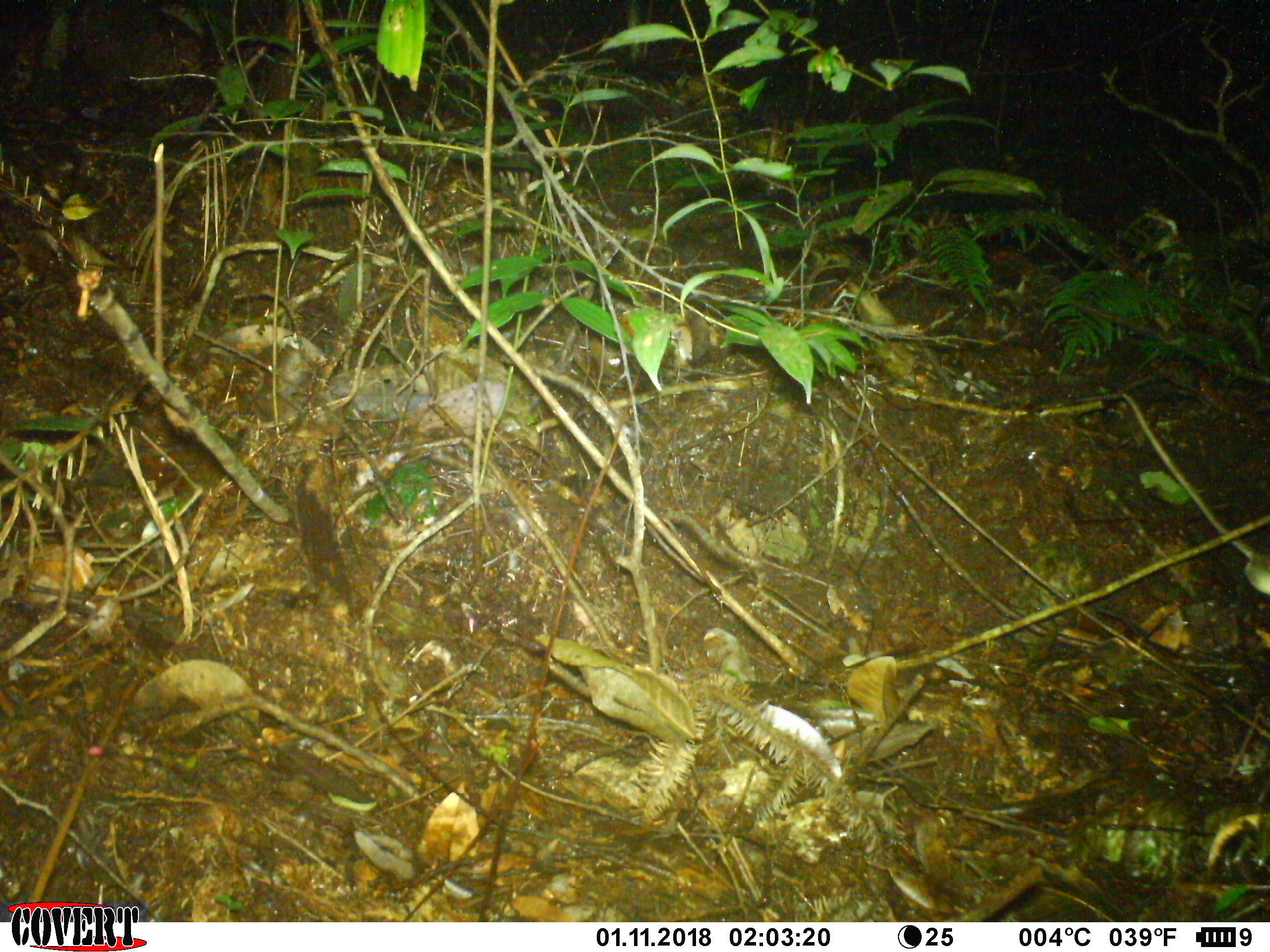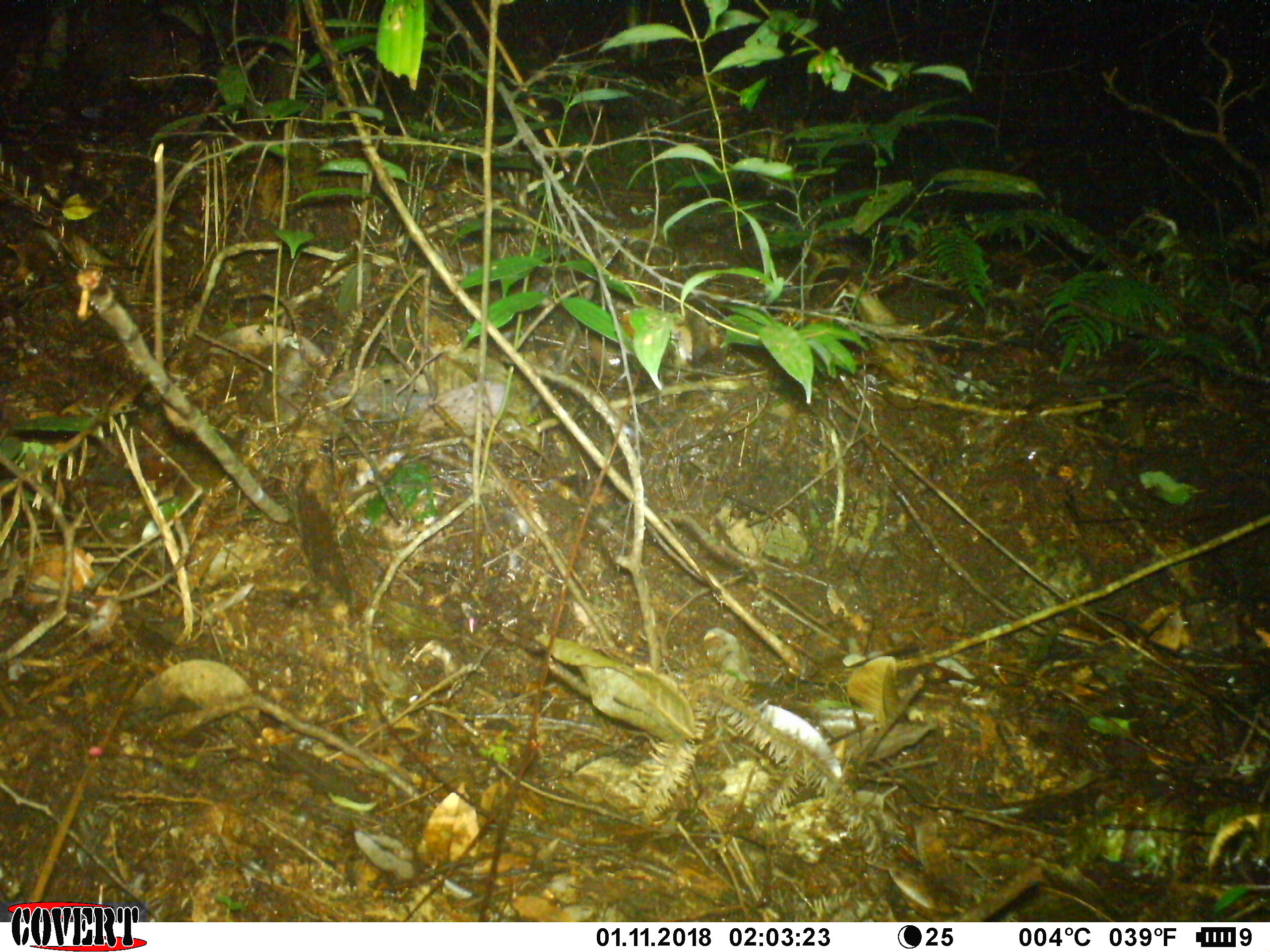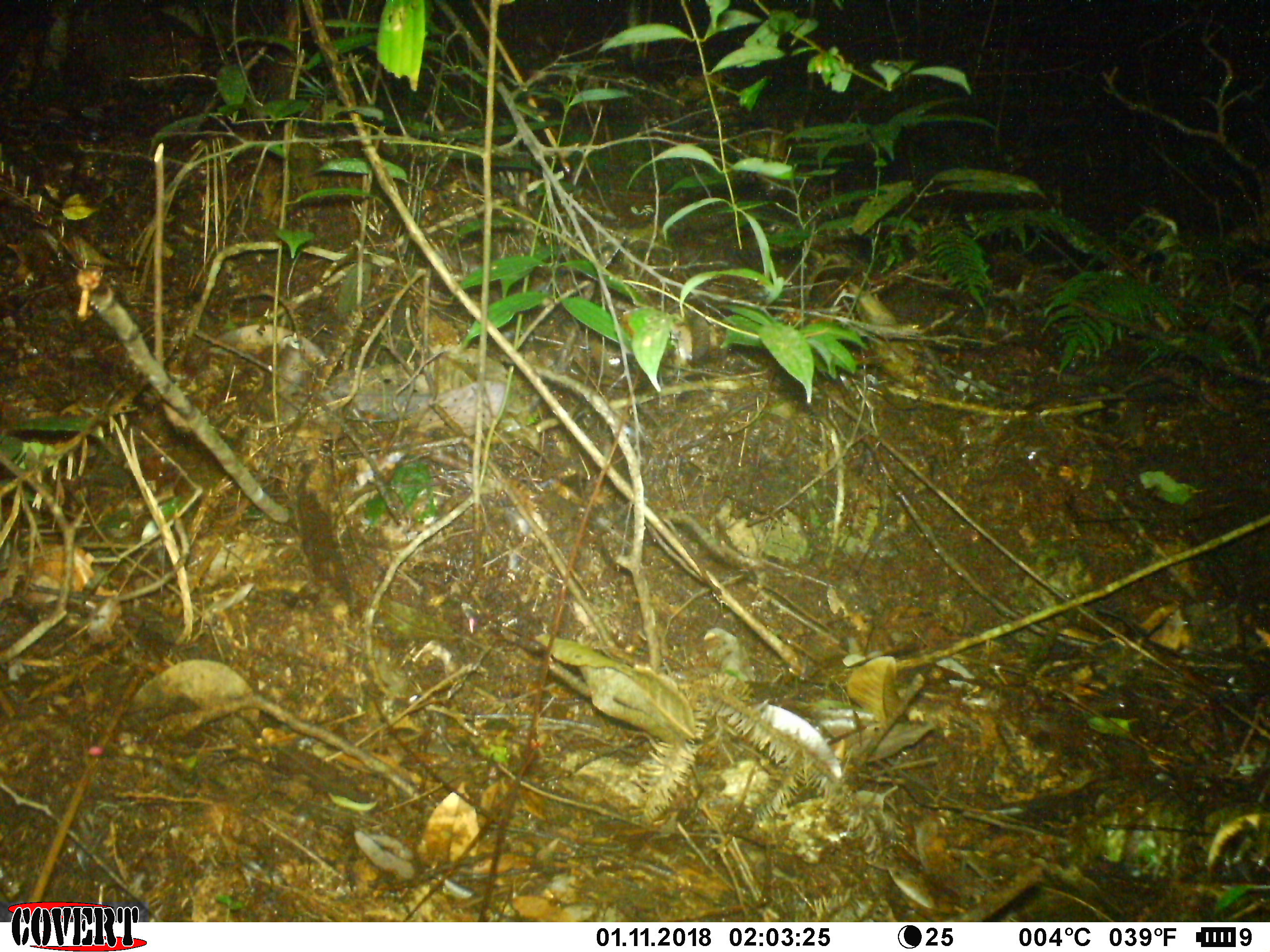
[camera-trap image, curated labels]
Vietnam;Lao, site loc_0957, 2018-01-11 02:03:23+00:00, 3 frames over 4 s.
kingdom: Animalia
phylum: Chordata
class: Mammalia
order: Rodentia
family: Muridae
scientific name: Muridae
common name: old-world mice and rats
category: unidentified murid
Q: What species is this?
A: Unidentified murid (old-world mice and rats) (Muridae).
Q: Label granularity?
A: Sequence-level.